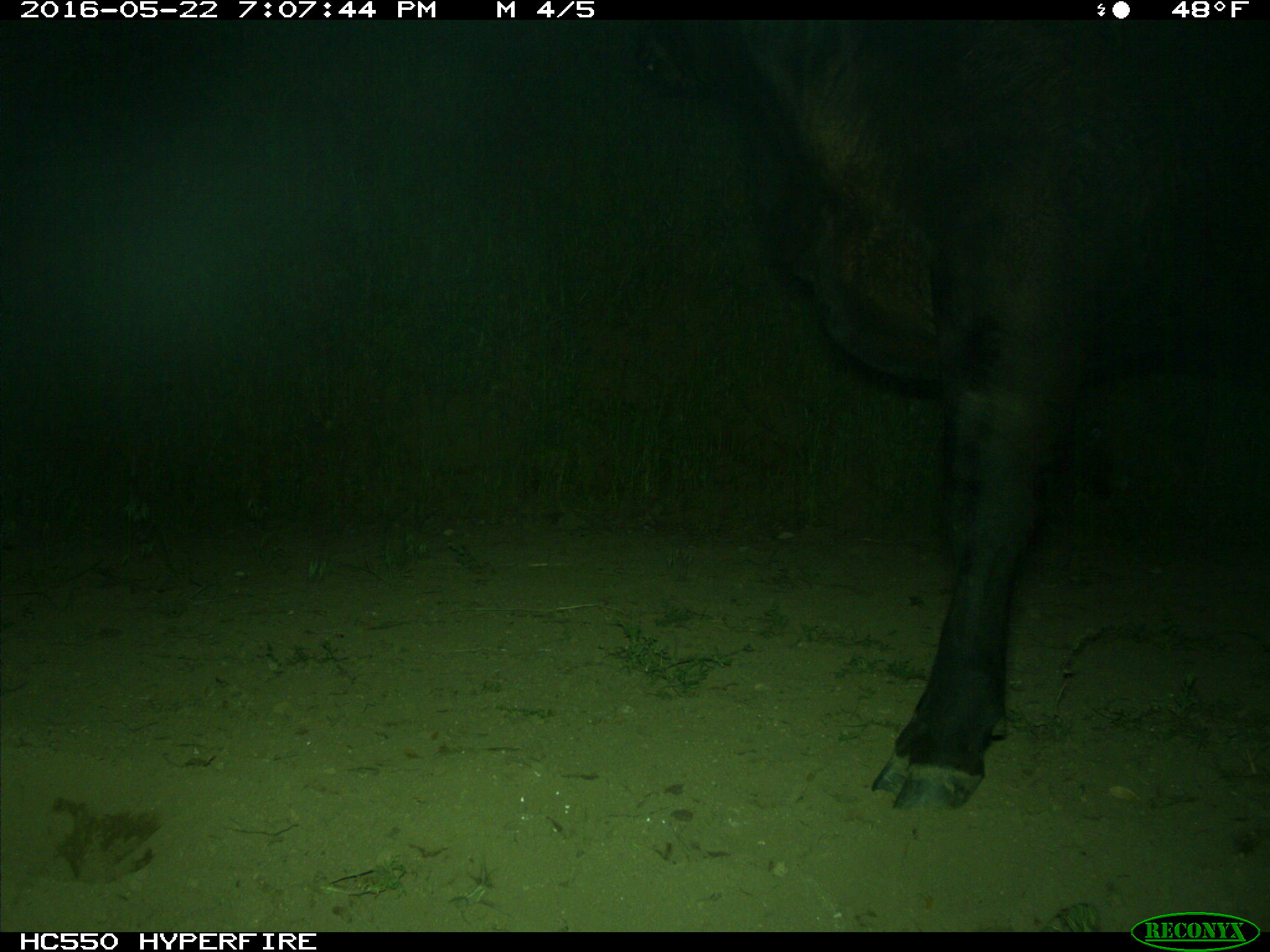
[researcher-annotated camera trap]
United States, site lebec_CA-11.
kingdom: Animalia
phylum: Chordata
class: Mammalia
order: Artiodactyla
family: Bovidae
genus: Bos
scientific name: Bos taurus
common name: domestic cow